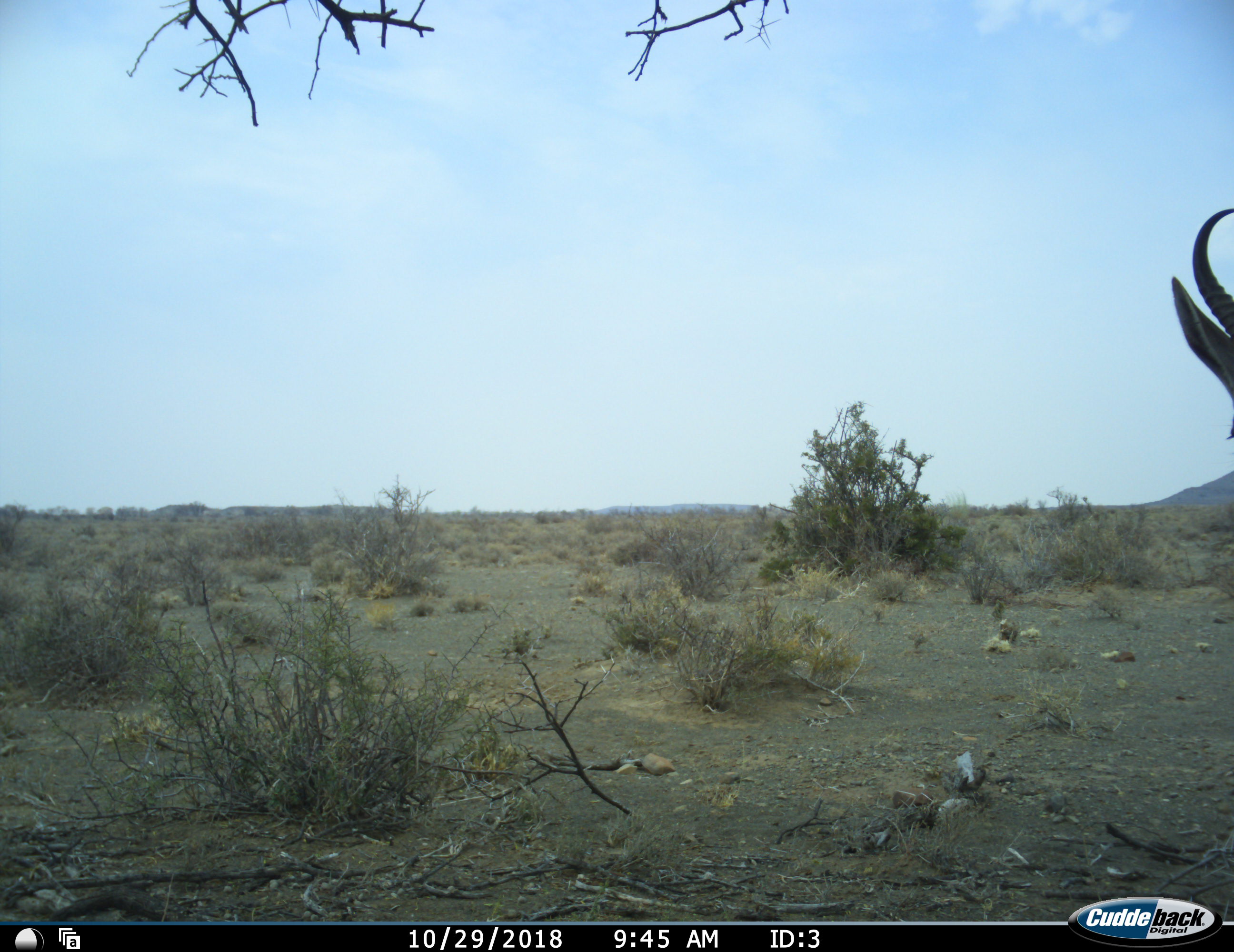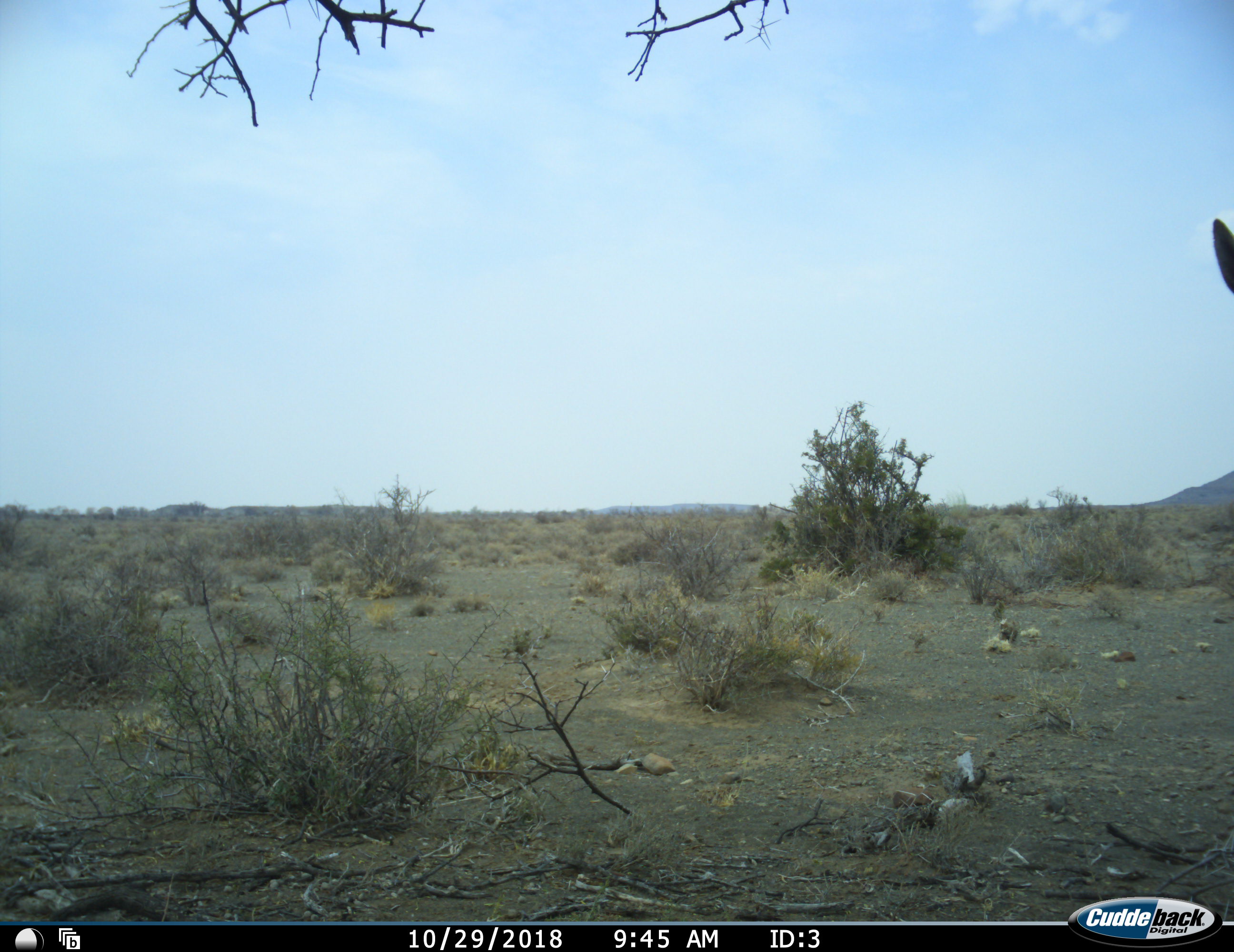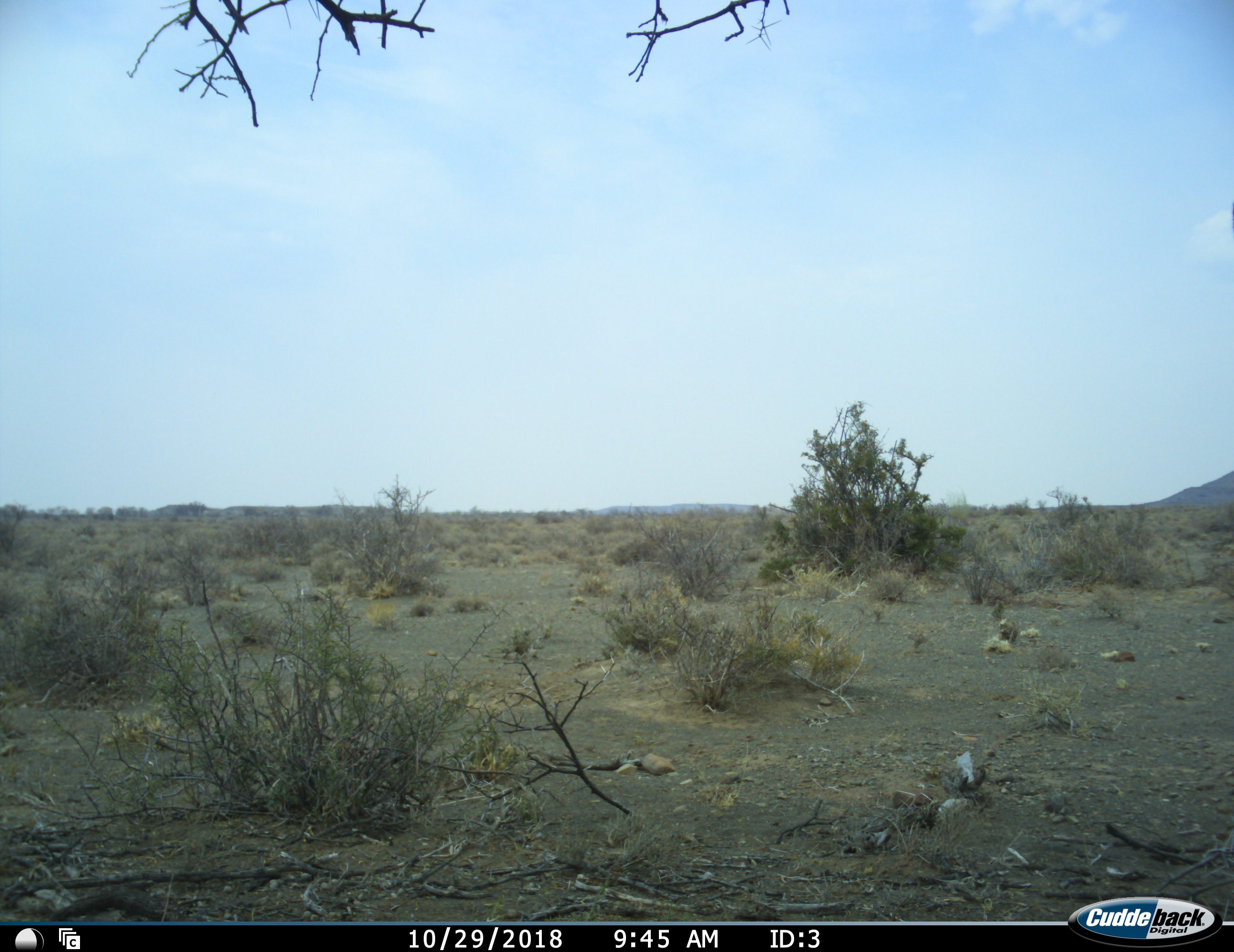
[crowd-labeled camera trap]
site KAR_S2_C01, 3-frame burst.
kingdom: Animalia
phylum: Chordata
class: Mammalia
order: Artiodactyla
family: Bovidae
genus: Antidorcas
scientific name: Antidorcas marsupialis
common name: springbok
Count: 1.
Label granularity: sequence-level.